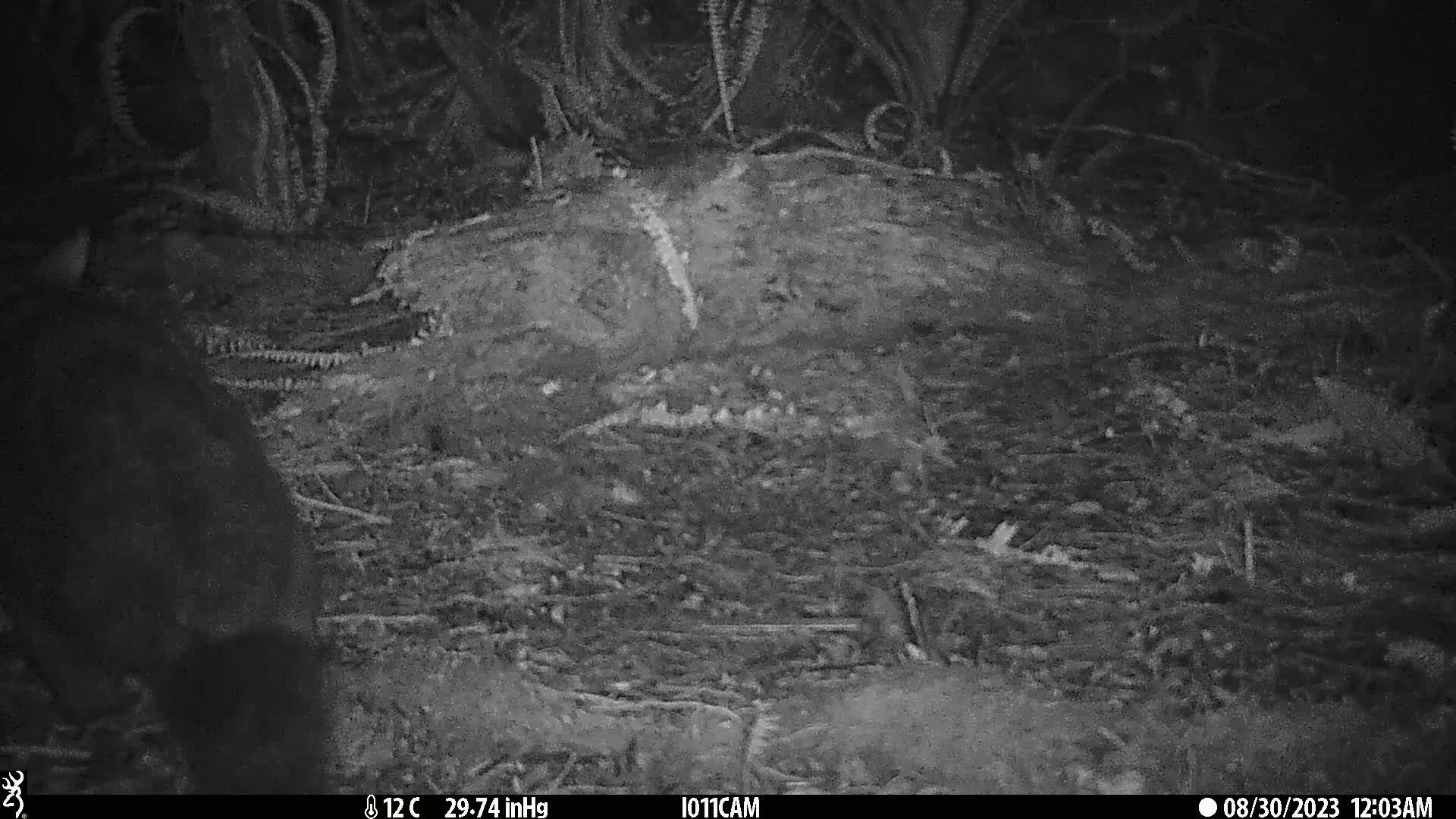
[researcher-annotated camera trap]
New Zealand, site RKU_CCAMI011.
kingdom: Animalia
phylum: Chordata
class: Mammalia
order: Diprotodontia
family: Phalangeridae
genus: Trichosurus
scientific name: Trichosurus vulpecula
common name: common brushtail possum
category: possum